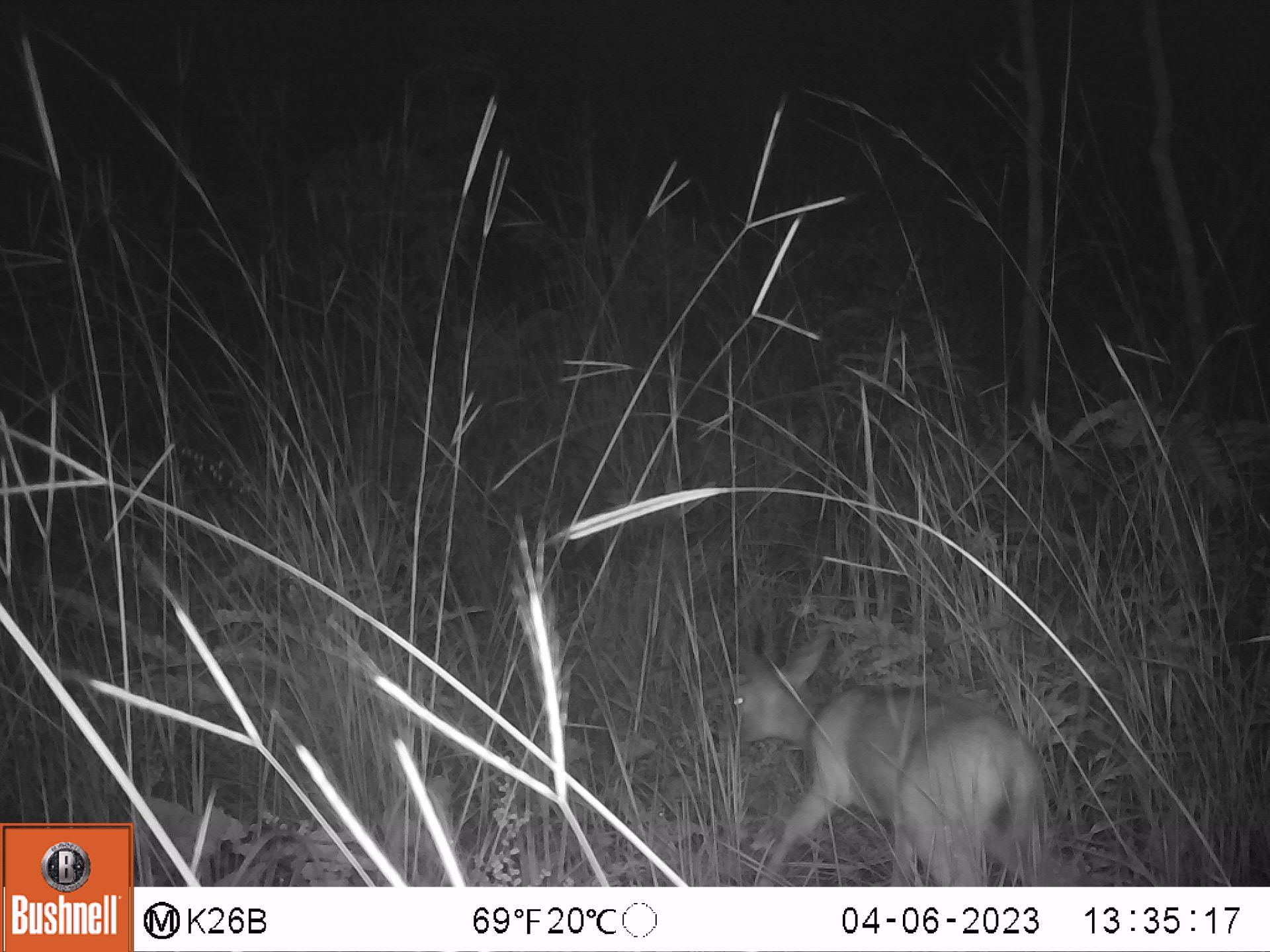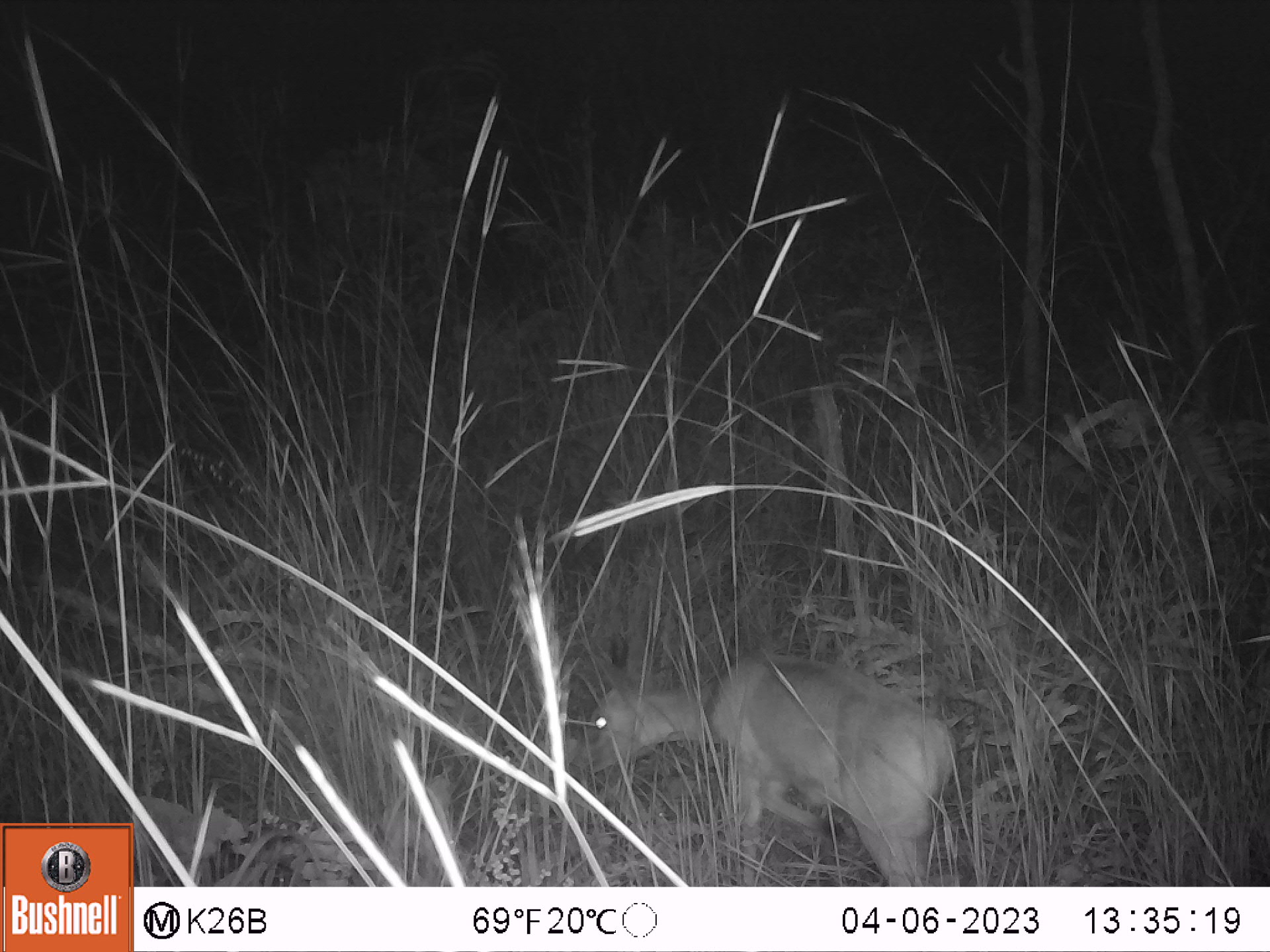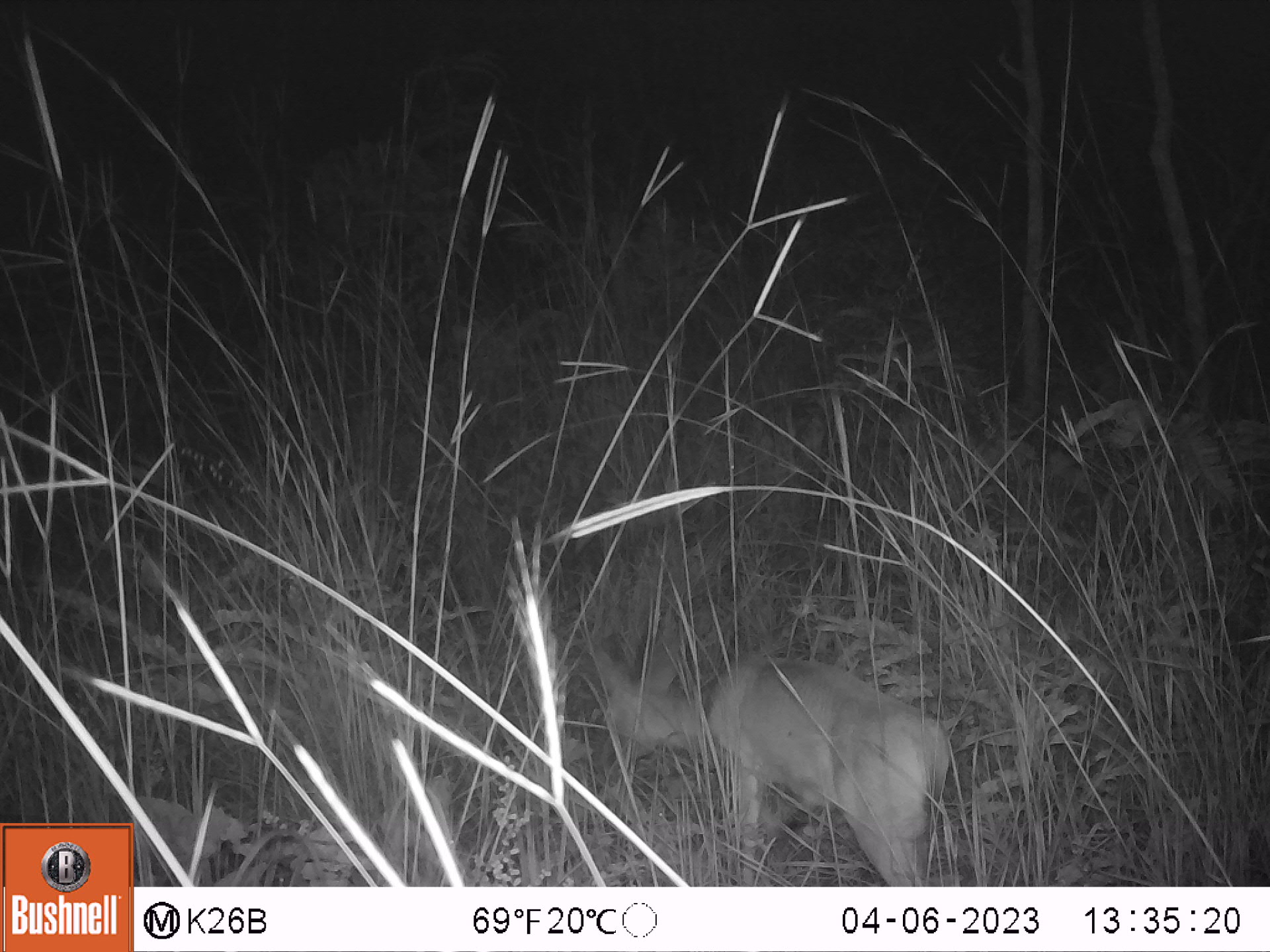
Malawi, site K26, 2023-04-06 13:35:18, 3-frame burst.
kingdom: Animalia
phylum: Chordata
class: Mammalia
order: Artiodactyla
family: Bovidae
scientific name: Antilopinae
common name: small antelope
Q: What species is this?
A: Small antelope (Antilopinae).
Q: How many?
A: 1.